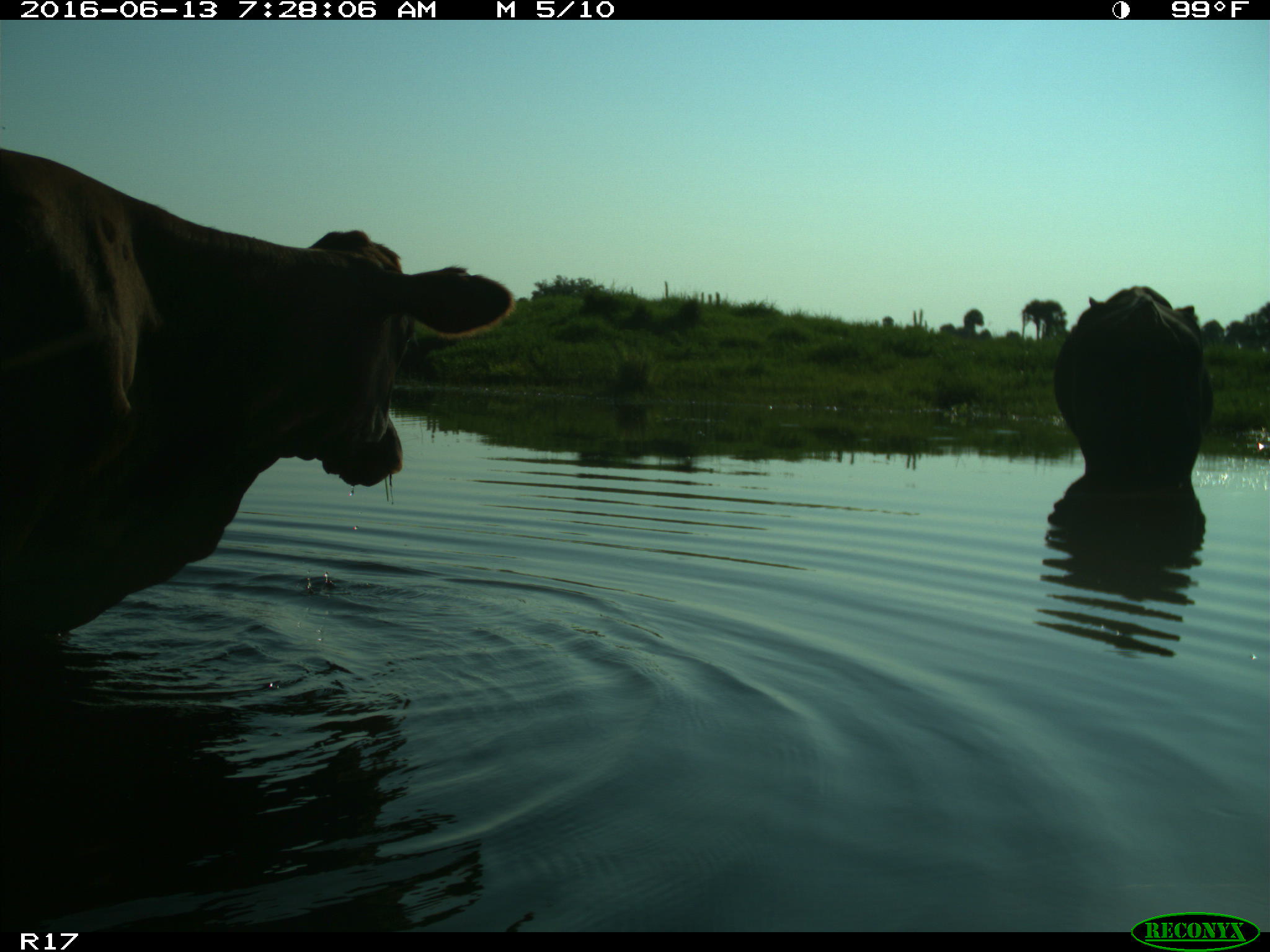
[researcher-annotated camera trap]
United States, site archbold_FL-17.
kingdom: Animalia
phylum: Chordata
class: Mammalia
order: Artiodactyla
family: Bovidae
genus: Bos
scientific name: Bos taurus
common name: domestic cow